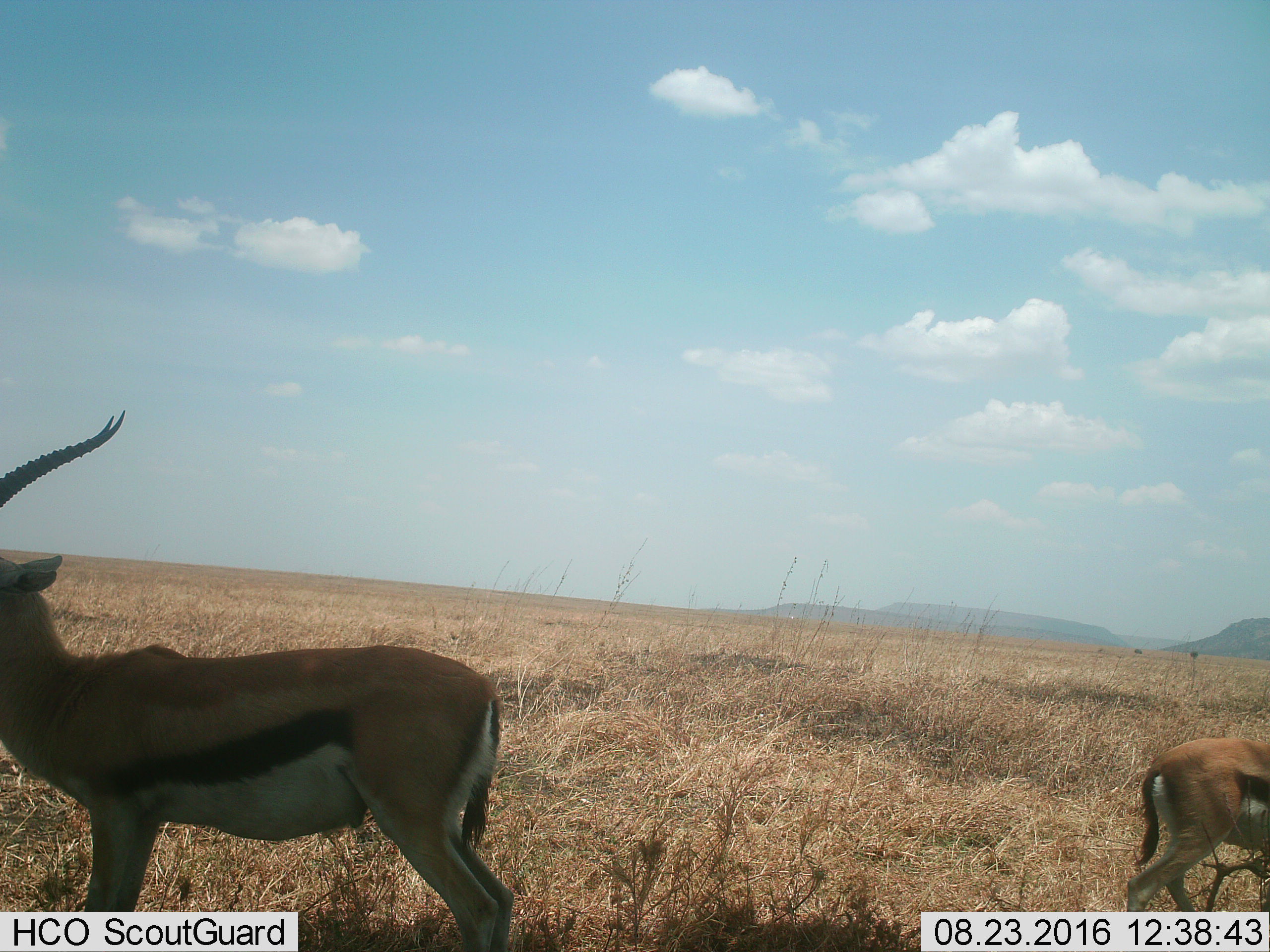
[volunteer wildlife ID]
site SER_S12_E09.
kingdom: Animalia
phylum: Chordata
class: Mammalia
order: Artiodactyla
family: Bovidae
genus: Eudorcas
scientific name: Eudorcas thomsonii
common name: thomson's gazelle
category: gazellethomsons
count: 2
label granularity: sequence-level